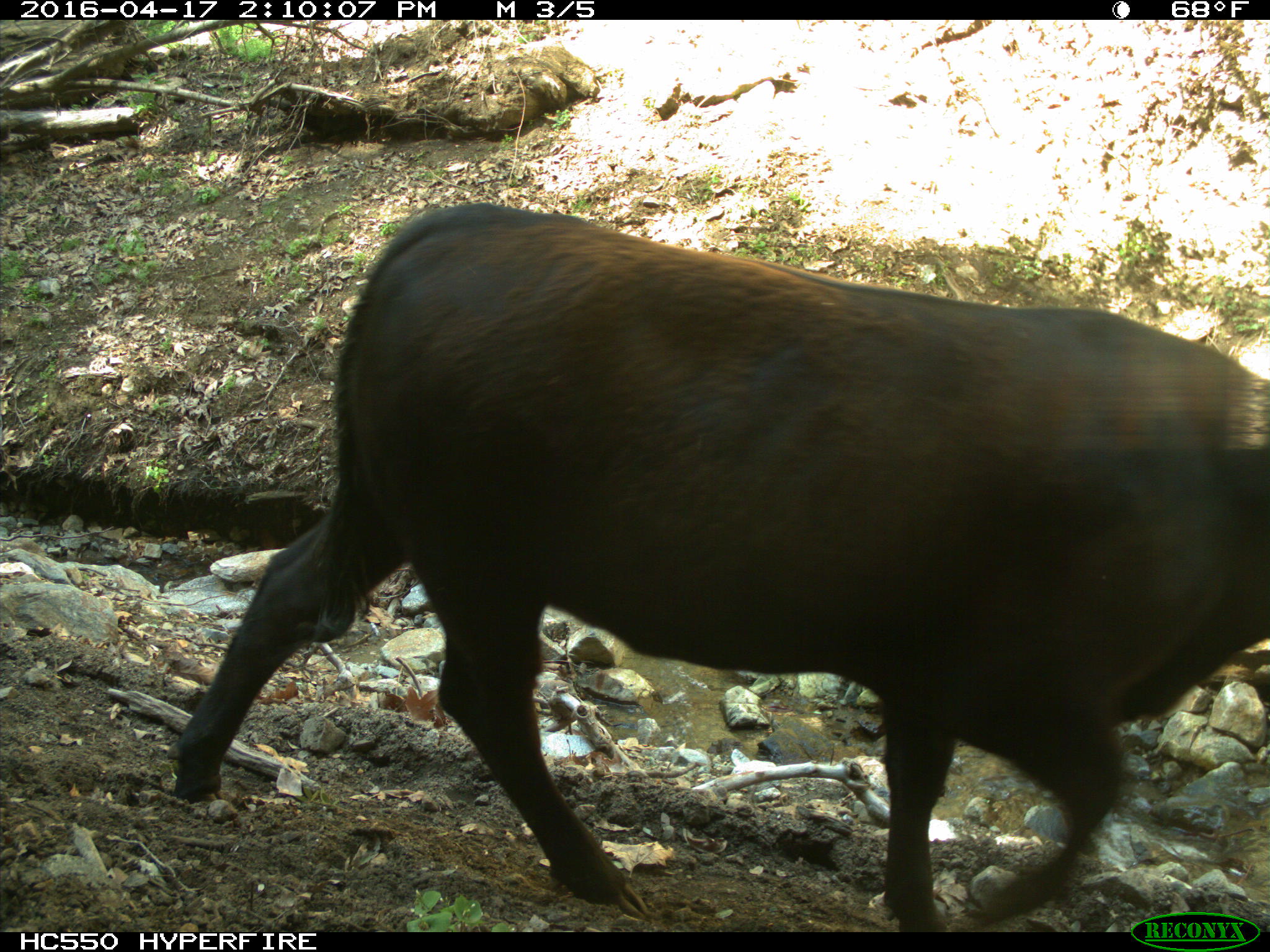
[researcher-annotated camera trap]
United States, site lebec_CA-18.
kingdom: Animalia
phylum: Chordata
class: Mammalia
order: Artiodactyla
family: Bovidae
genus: Bos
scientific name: Bos taurus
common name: domestic cow